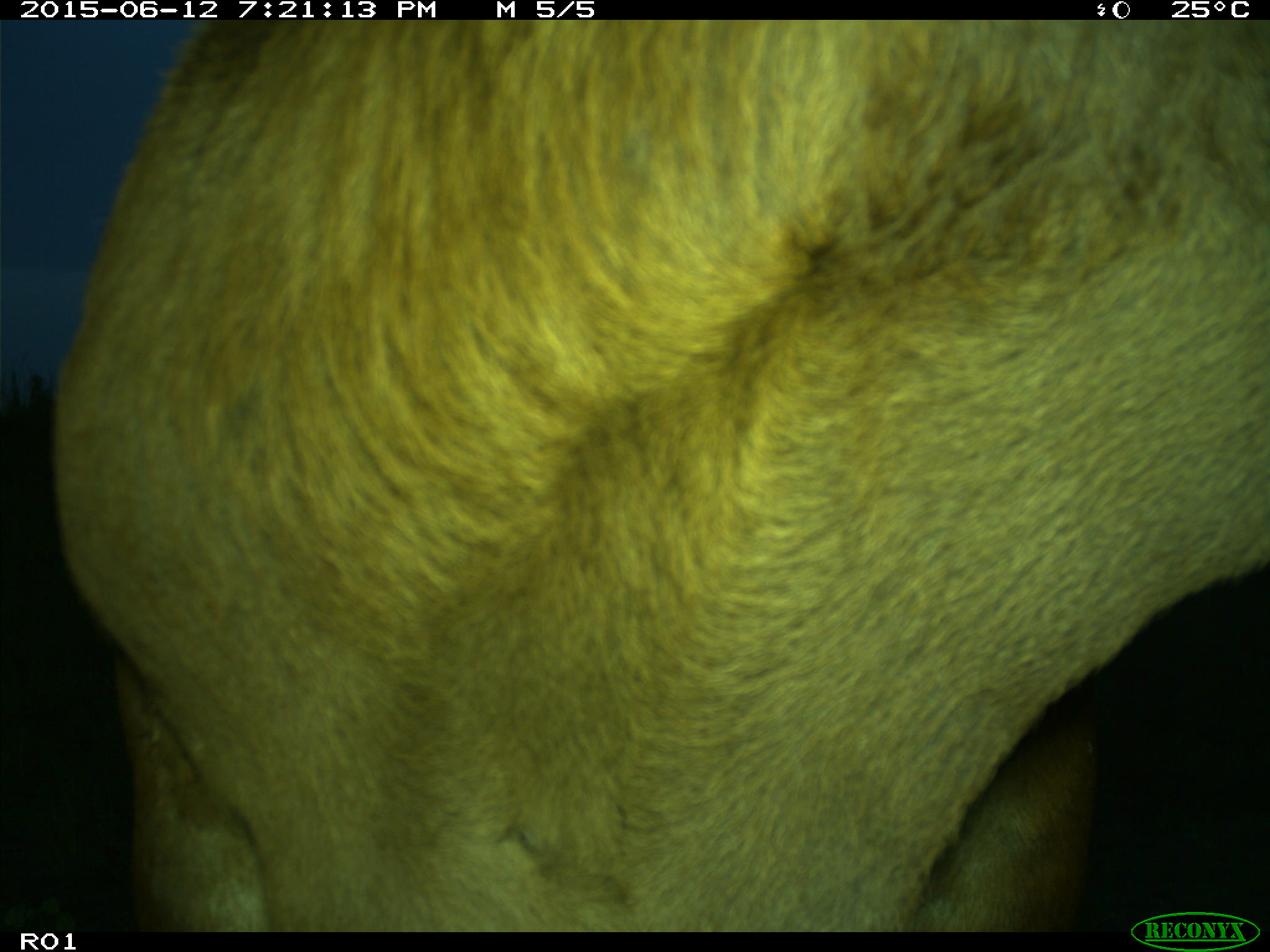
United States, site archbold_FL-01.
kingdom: Animalia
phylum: Chordata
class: Mammalia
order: Artiodactyla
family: Bovidae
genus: Bos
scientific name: Bos taurus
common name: domestic cow